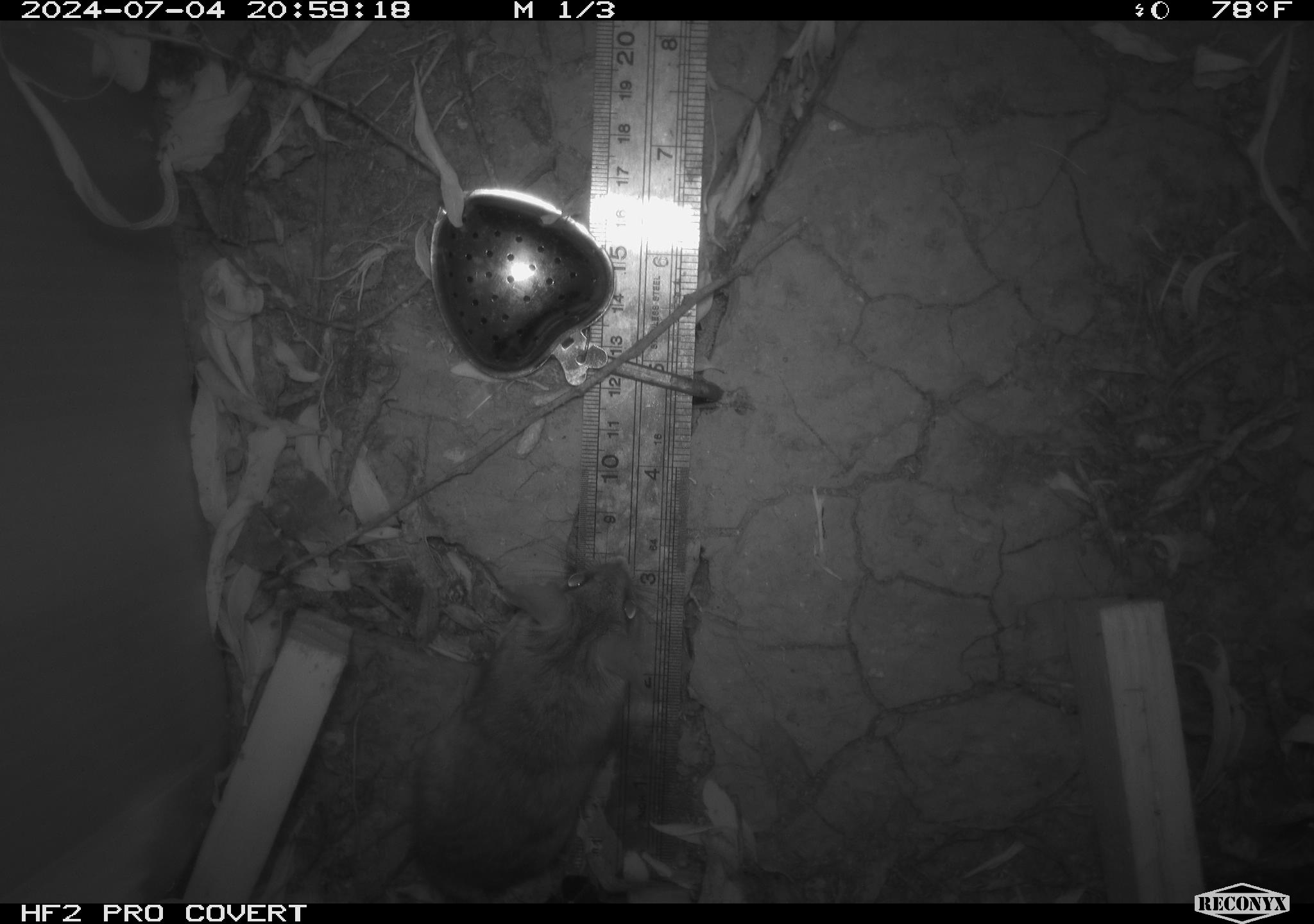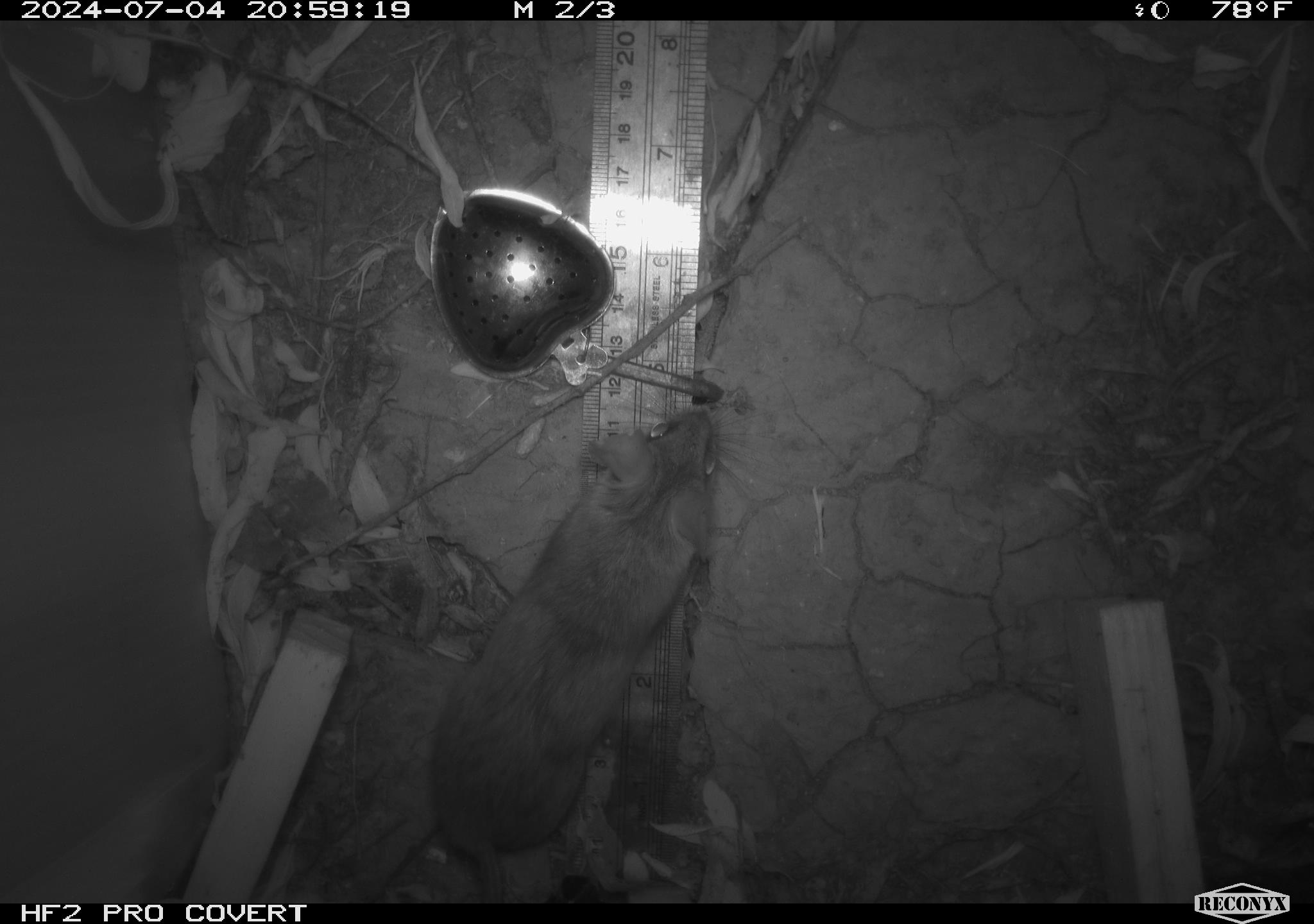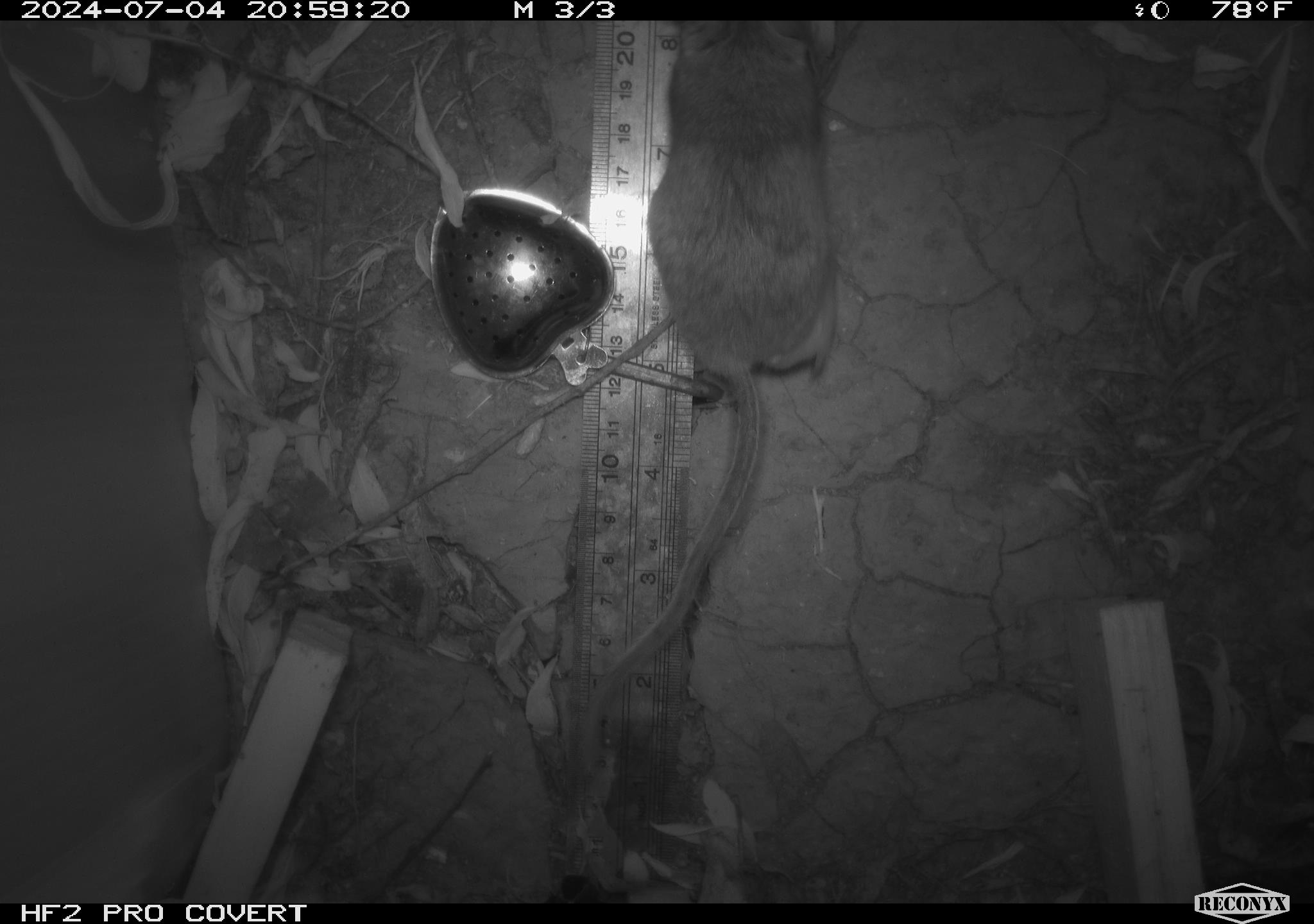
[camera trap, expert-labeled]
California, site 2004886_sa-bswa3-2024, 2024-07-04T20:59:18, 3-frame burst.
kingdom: Animalia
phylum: Chordata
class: Mammalia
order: Rodentia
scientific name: Rodentia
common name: mouse species